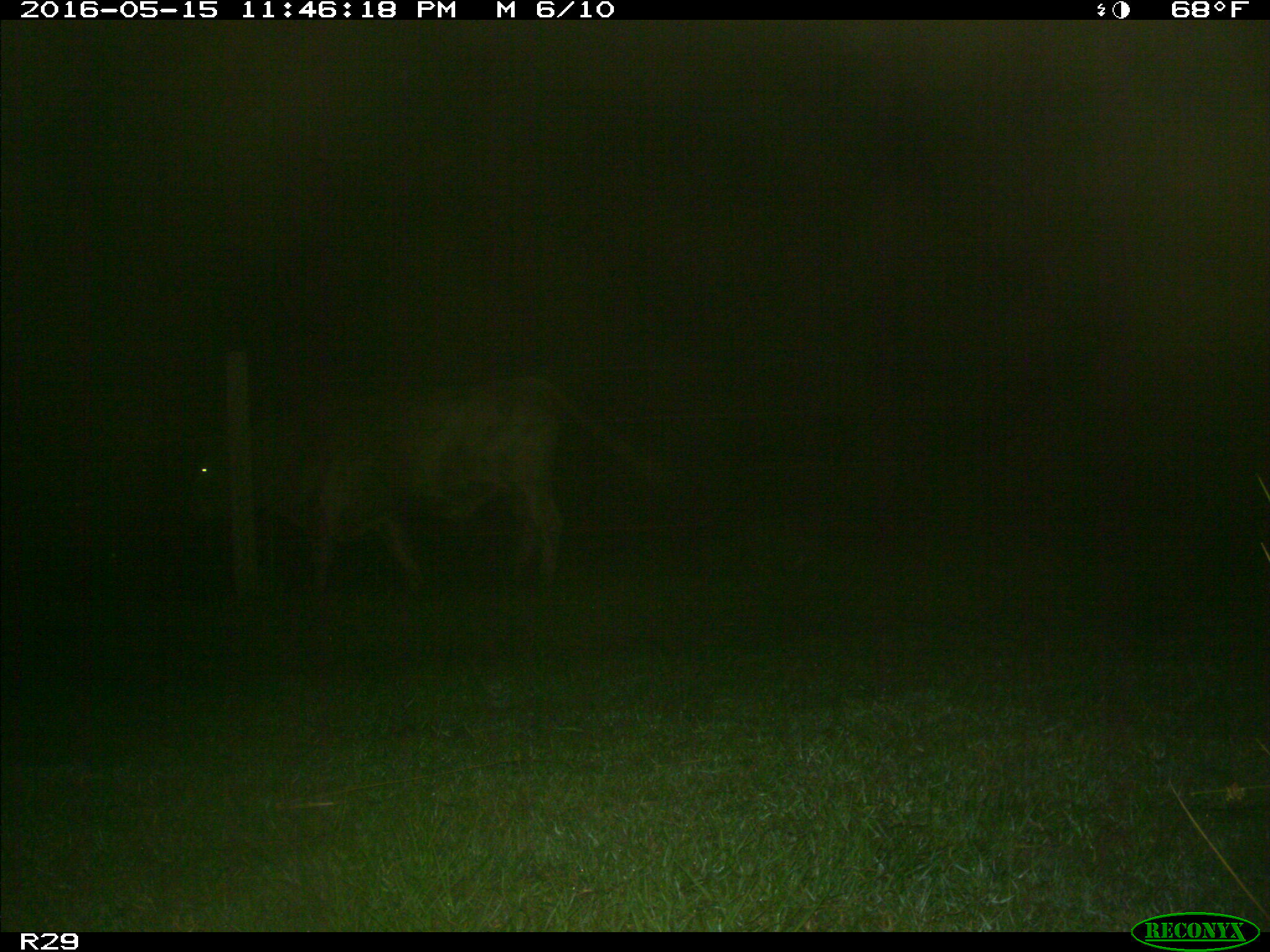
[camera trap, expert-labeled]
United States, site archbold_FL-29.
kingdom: Animalia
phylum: Chordata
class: Mammalia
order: Artiodactyla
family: Bovidae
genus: Bos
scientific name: Bos taurus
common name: domestic cow